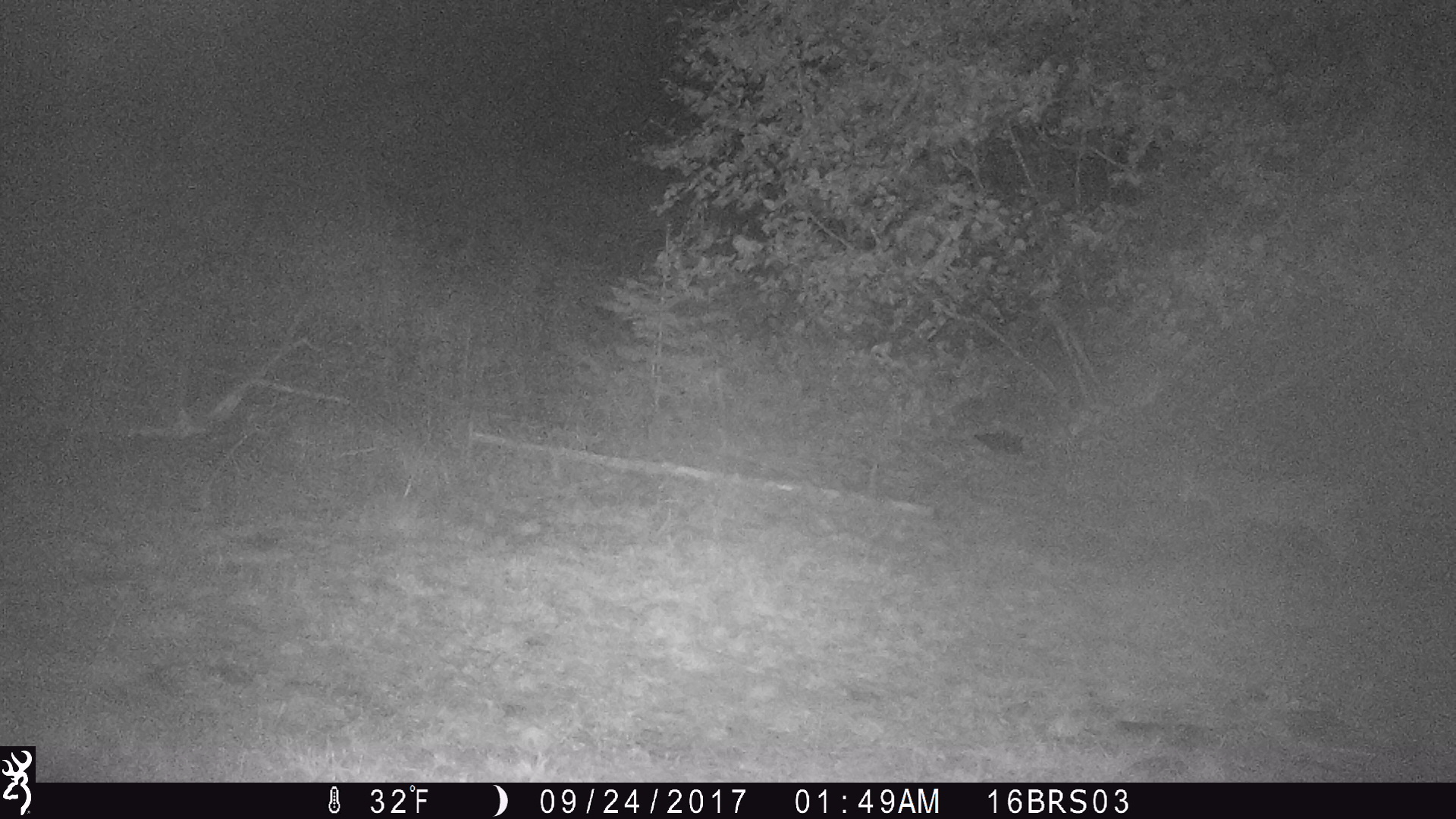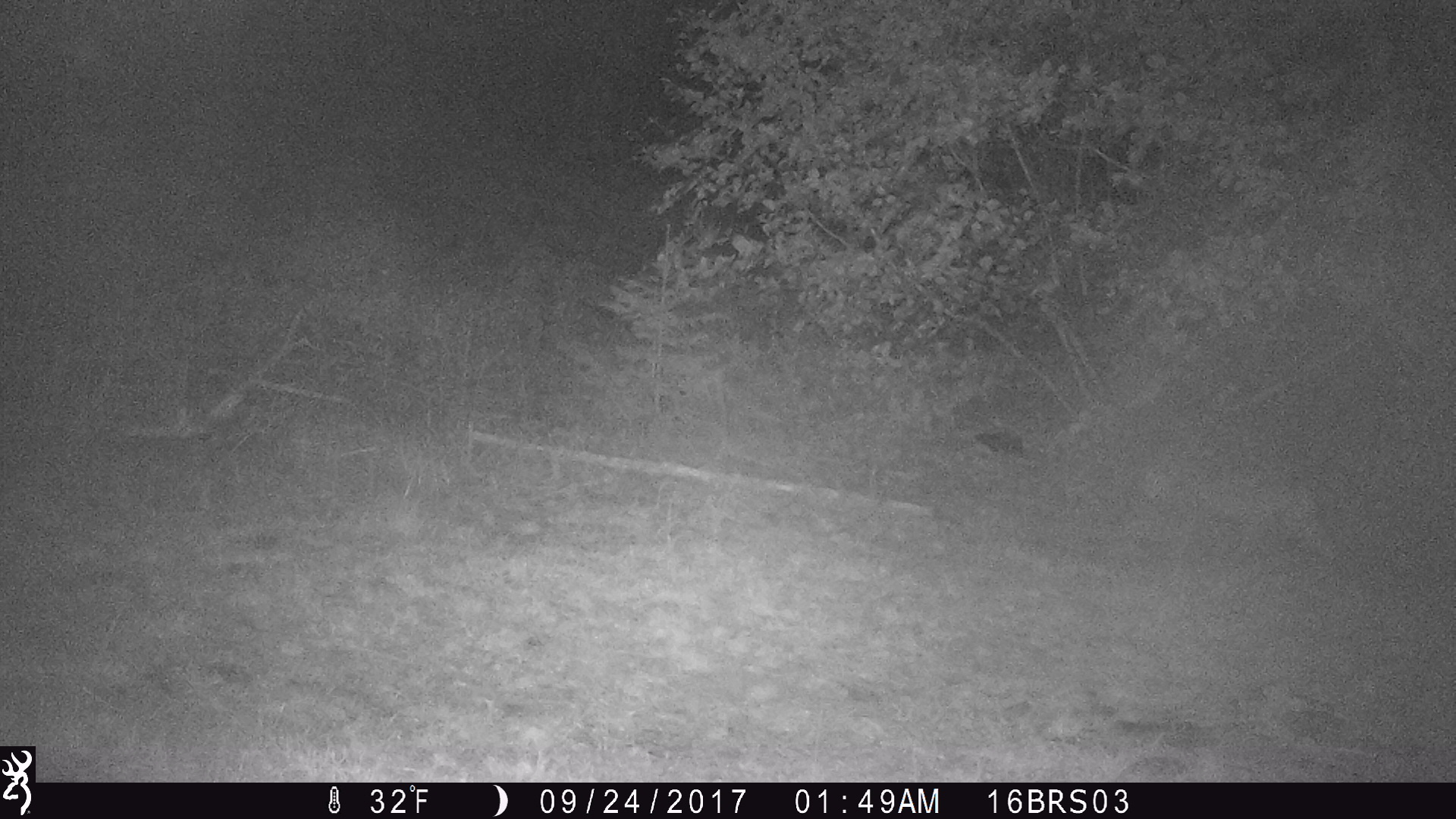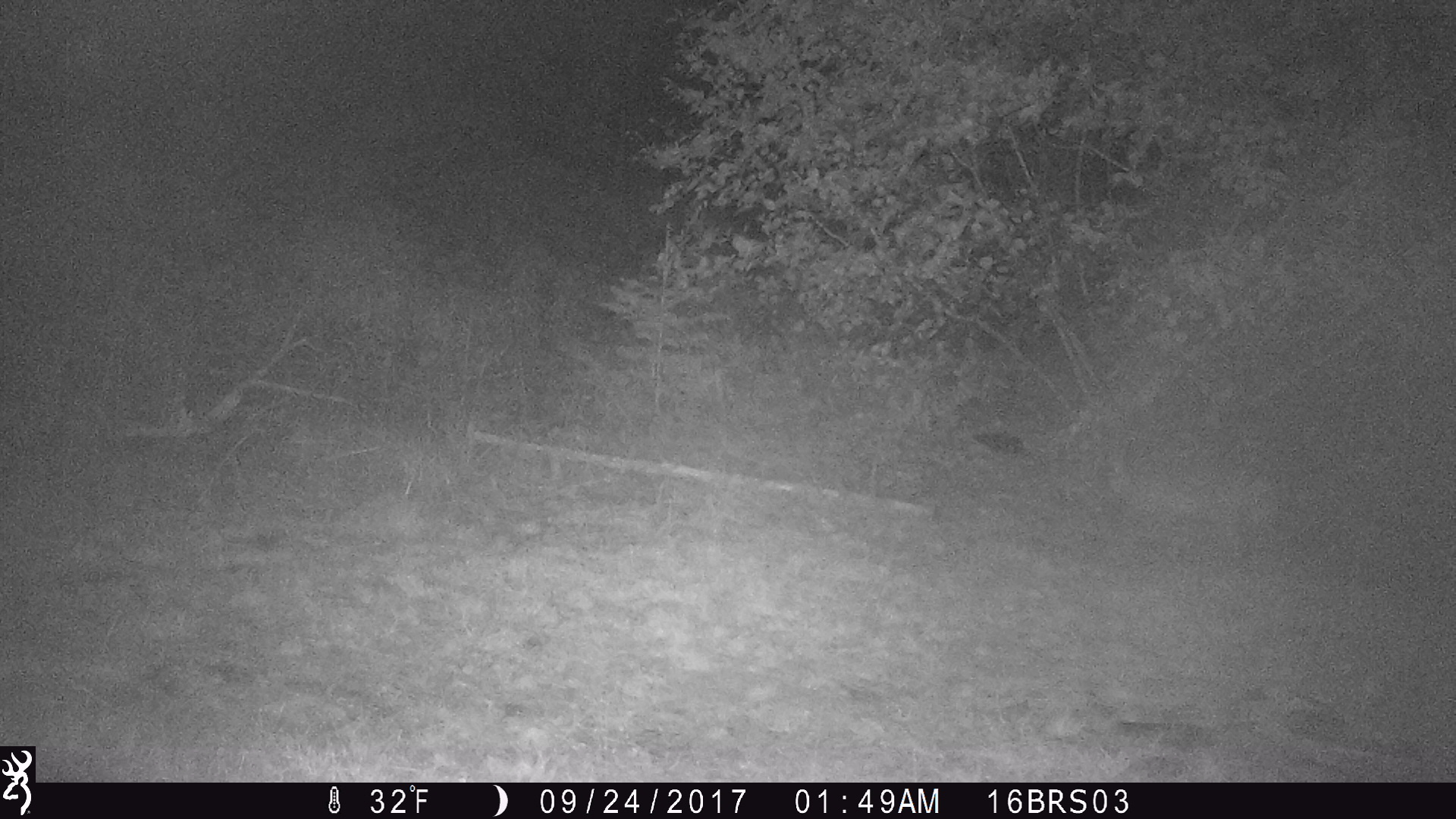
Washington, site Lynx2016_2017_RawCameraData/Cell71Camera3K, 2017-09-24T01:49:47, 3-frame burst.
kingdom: Animalia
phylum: Chordata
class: Mammalia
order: Carnivora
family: Felidae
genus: Lynx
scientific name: Lynx rufus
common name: bobcat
Lynx rufus (bobcat). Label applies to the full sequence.